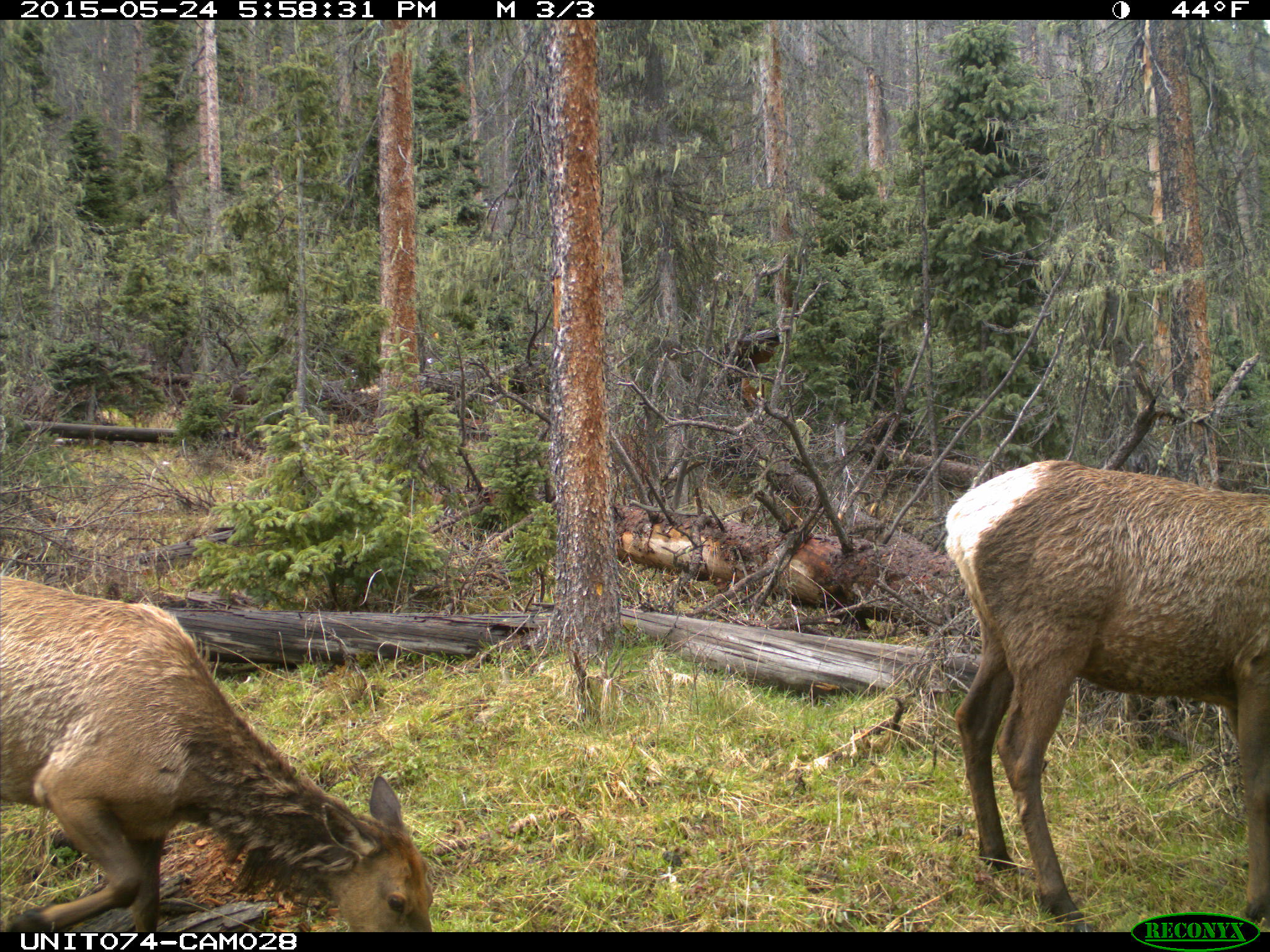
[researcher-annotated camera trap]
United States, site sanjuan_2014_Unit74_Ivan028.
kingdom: Animalia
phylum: Chordata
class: Mammalia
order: Artiodactyla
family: Cervidae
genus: Cervus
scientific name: Cervus elaphus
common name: red deer